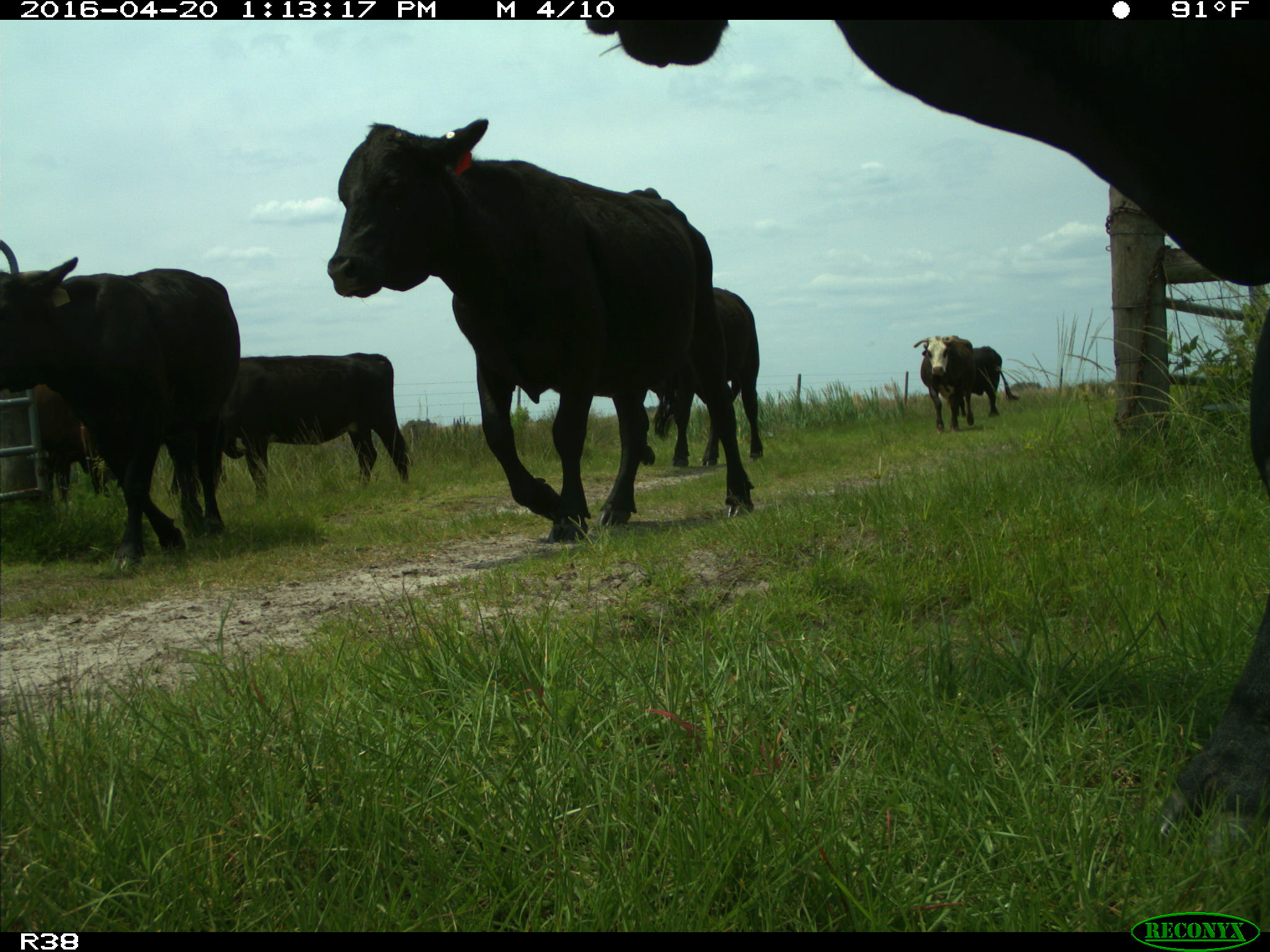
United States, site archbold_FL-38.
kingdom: Animalia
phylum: Chordata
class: Mammalia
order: Artiodactyla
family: Bovidae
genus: Bos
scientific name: Bos taurus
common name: domestic cow